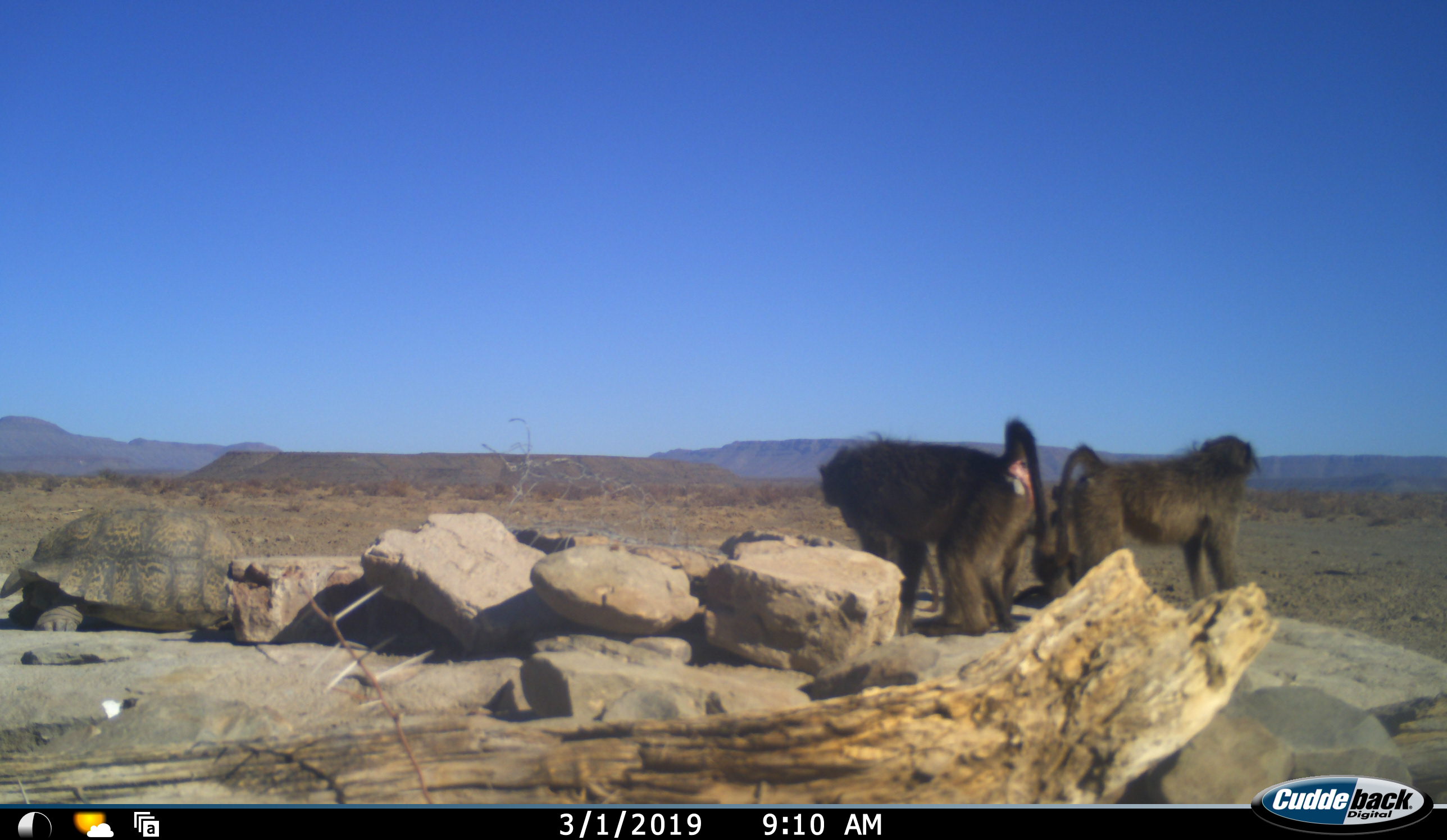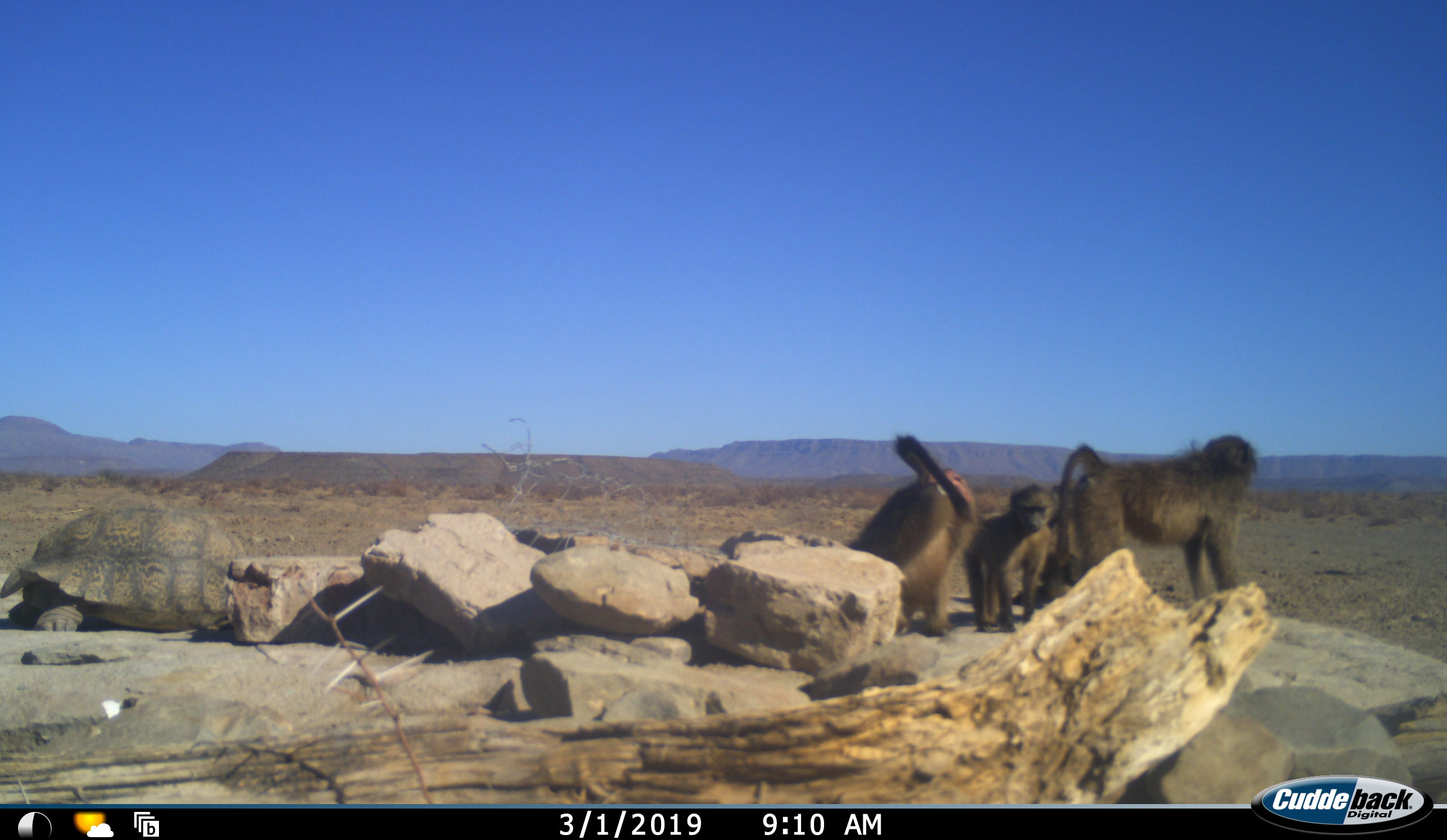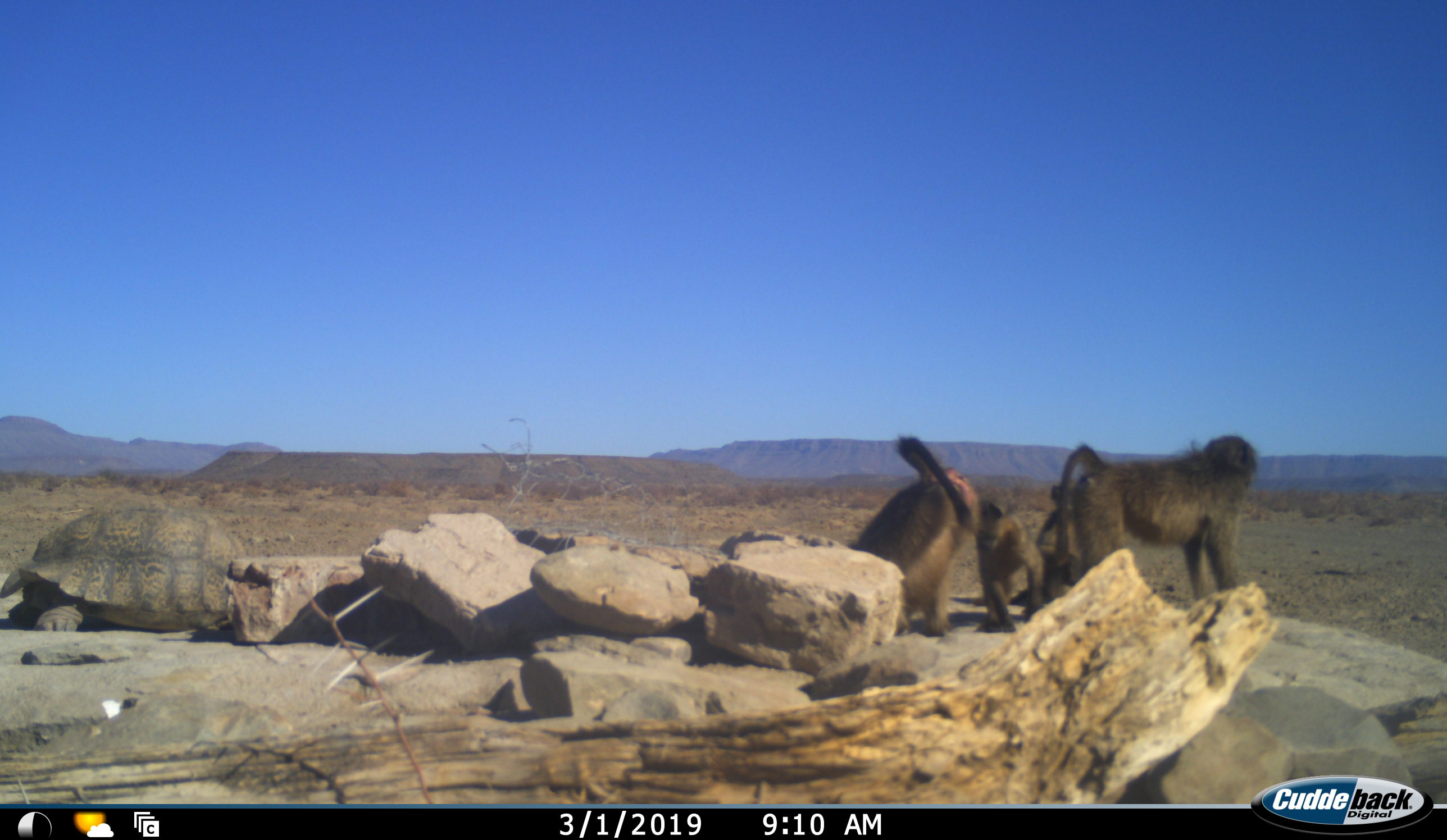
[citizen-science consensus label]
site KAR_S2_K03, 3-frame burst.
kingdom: Animalia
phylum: Chordata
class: Mammalia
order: Primates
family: Cercopithecidae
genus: Papio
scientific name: Papio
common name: baboon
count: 4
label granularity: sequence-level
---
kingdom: Animalia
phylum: Chordata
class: Reptilia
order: Testudines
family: Testudinidae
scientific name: Testudinidae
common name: tortoise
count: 1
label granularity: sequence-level